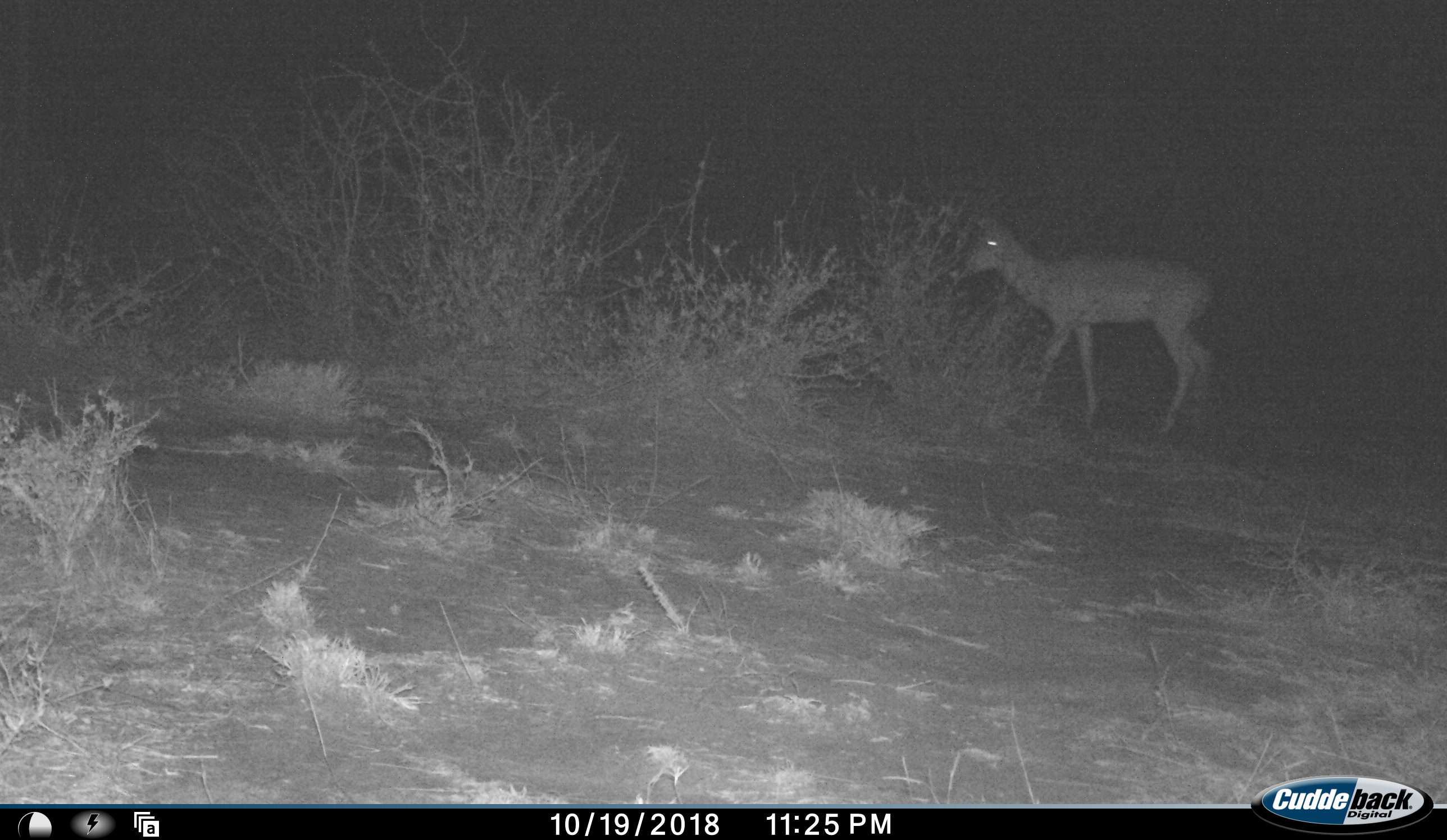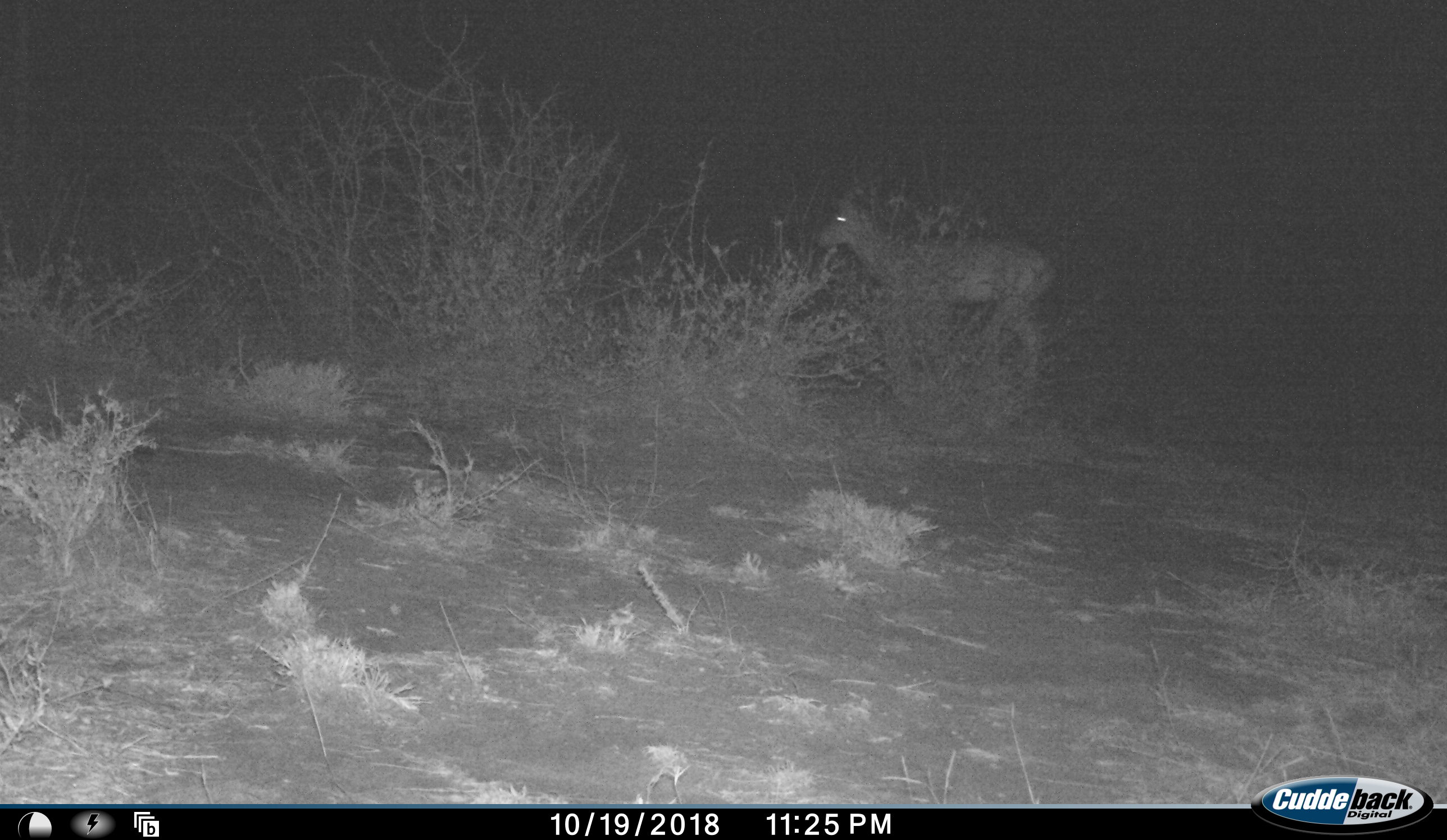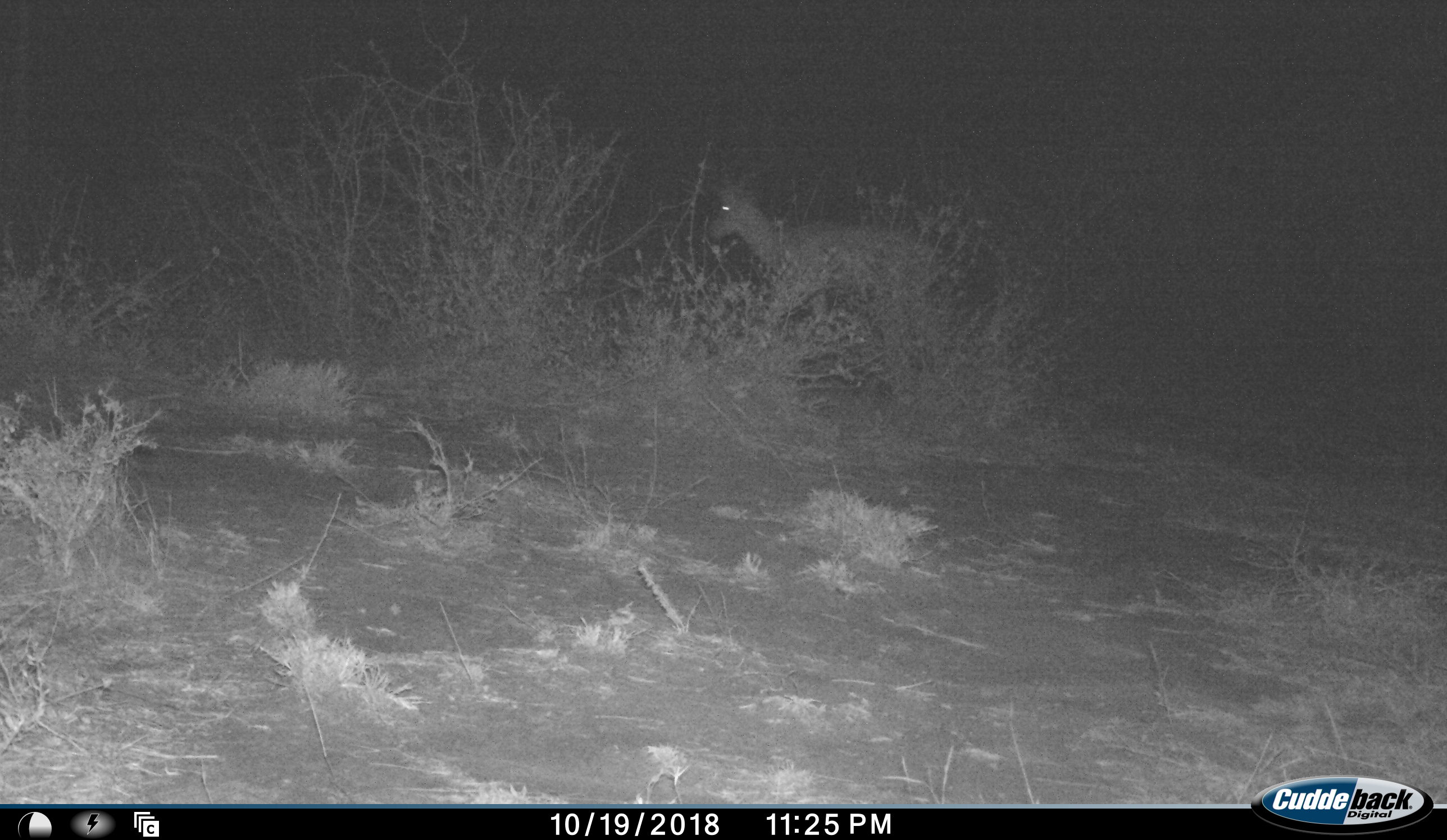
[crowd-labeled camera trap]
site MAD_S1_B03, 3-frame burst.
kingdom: Animalia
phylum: Chordata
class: Mammalia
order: Artiodactyla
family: Bovidae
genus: Aepyceros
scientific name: Aepyceros melampus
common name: impala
Impala (Aepyceros melampus), count 1. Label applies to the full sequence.